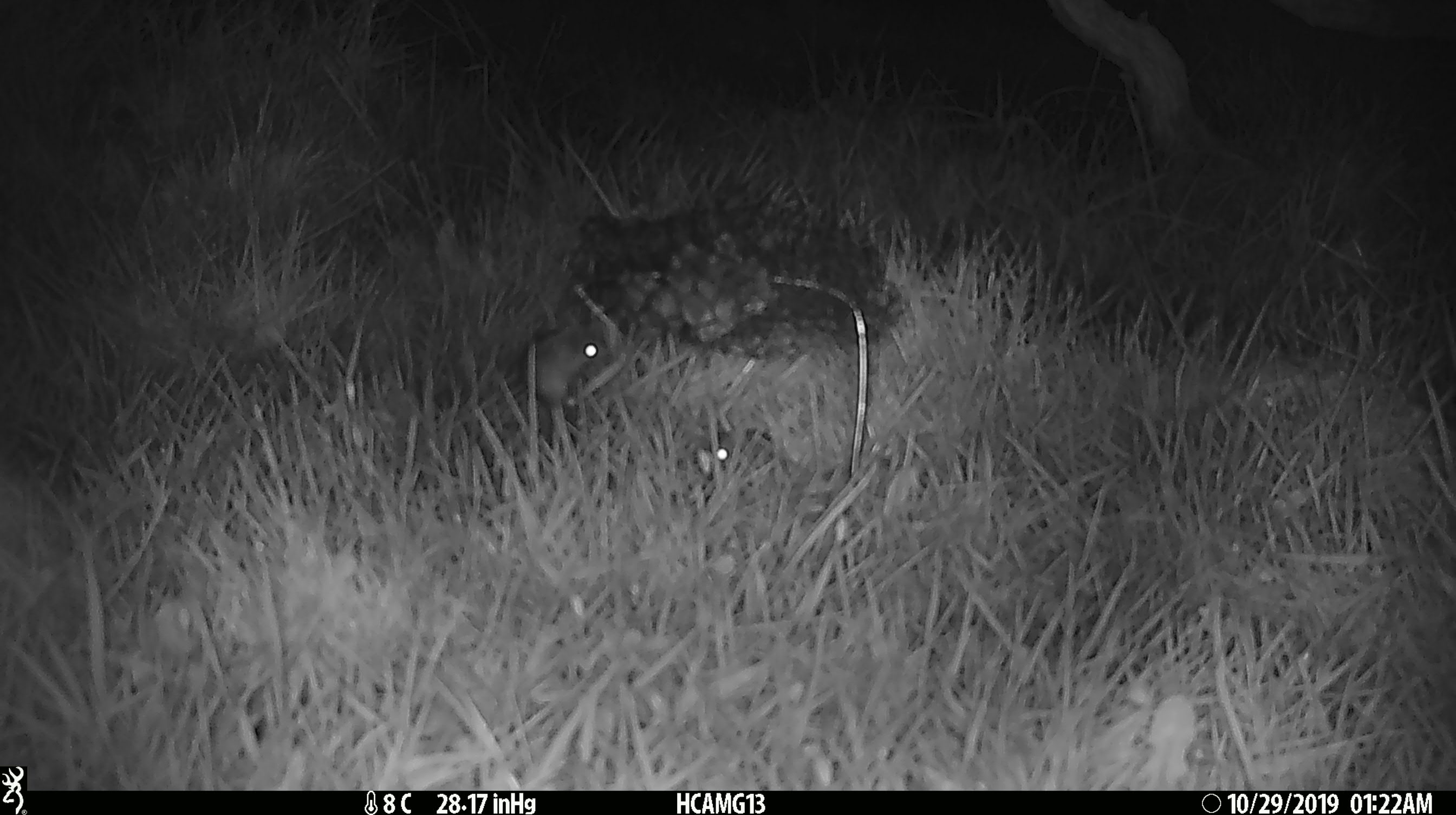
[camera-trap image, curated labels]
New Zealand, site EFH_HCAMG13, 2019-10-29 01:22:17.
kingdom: Animalia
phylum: Chordata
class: Mammalia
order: Rodentia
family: Muridae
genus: Mus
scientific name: Mus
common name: mouse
Mouse (Mus).